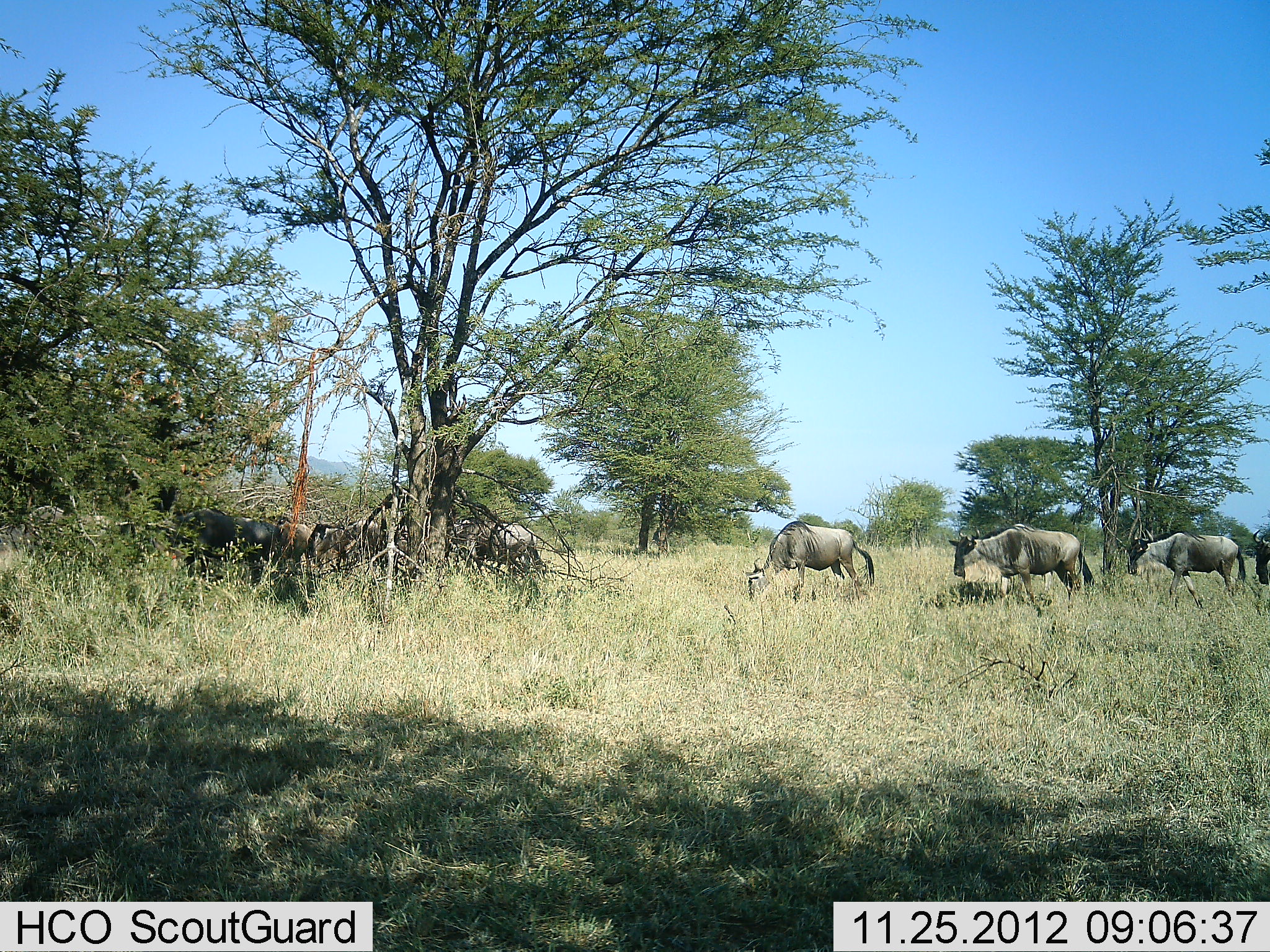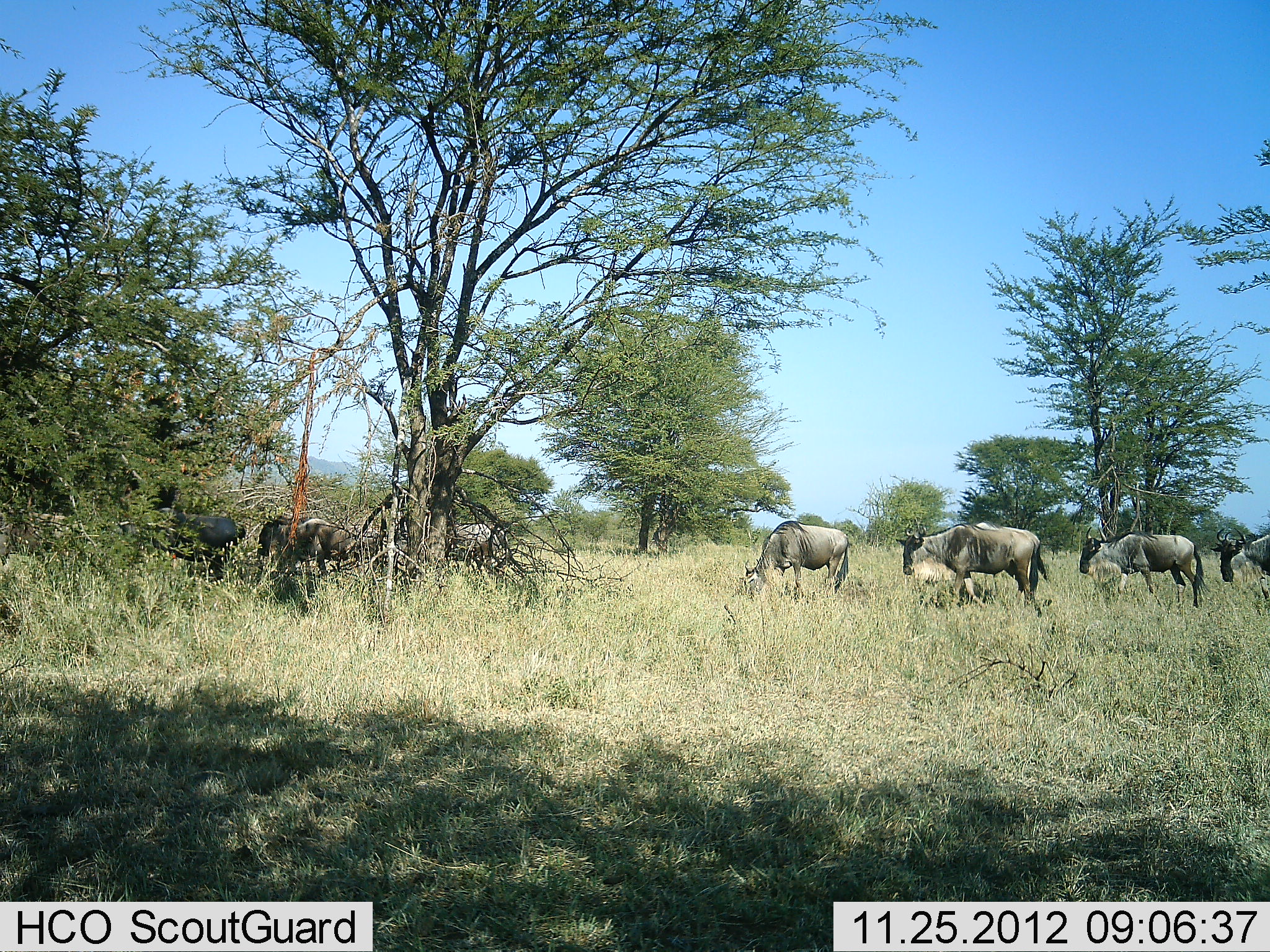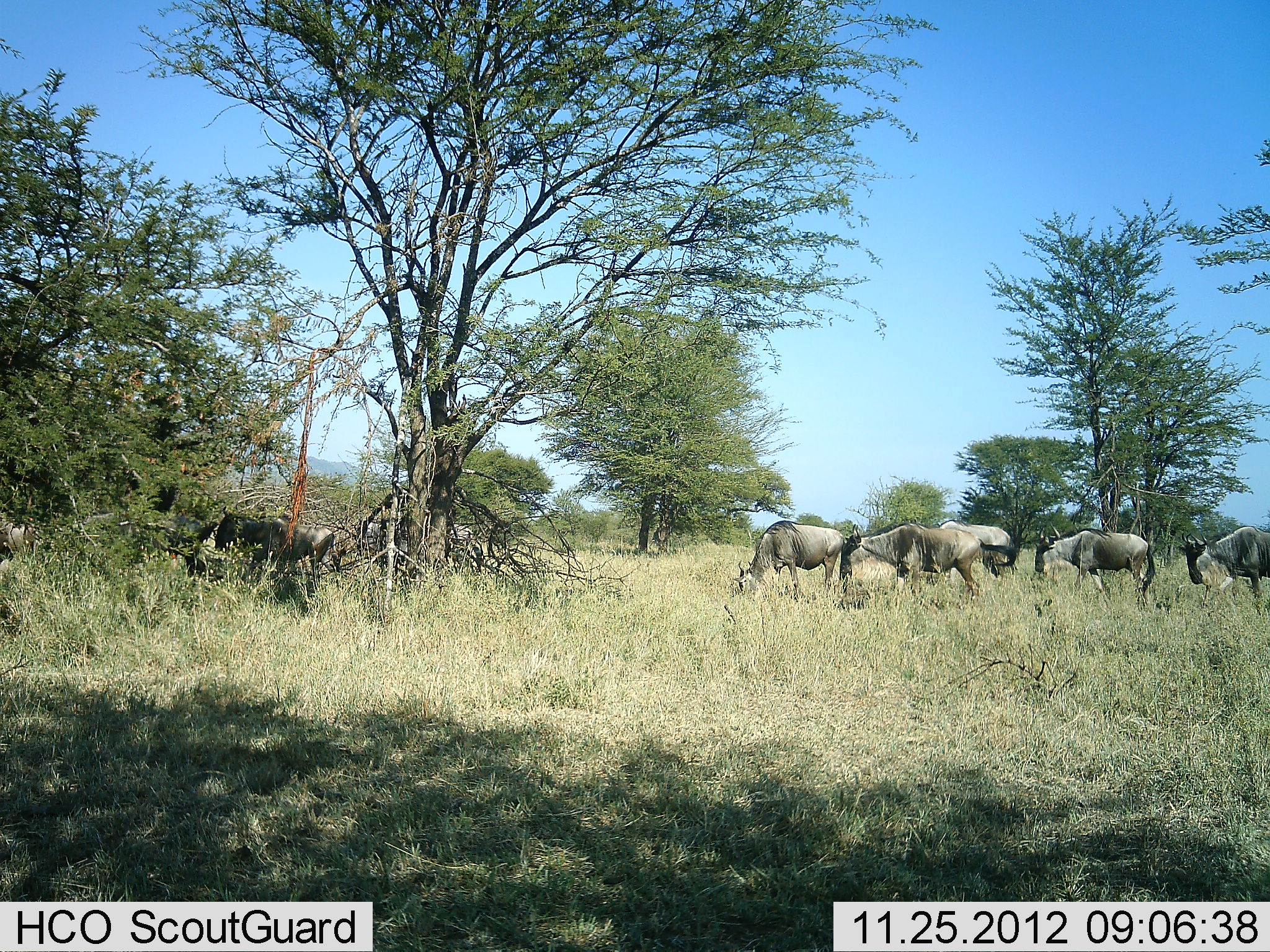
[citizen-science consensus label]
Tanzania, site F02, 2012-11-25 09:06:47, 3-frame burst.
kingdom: Animalia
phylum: Chordata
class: Mammalia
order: Artiodactyla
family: Bovidae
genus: Connochaetes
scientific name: Connochaetes taurinus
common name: blue wildebeest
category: wildebeest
Wildebeest (blue wildebeest) (Connochaetes taurinus), count 8. Behavior (volunteer vote fractions): standing 24%, resting 0%, moving 85%, interacting 5%. Young present (vote fraction): 2%. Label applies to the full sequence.